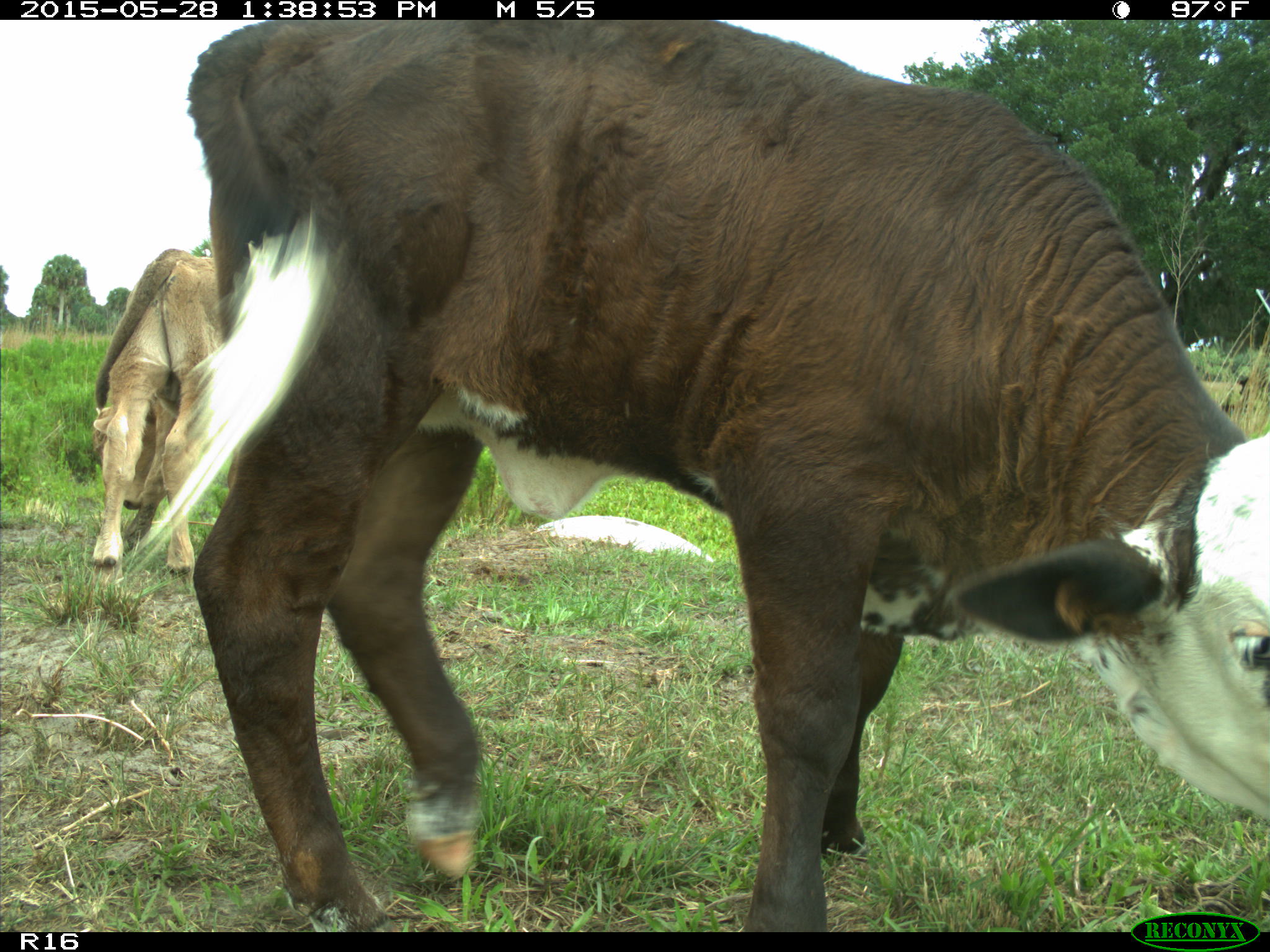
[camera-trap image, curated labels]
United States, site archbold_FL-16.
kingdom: Animalia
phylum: Chordata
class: Mammalia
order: Artiodactyla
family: Bovidae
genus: Bos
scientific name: Bos taurus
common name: domestic cow